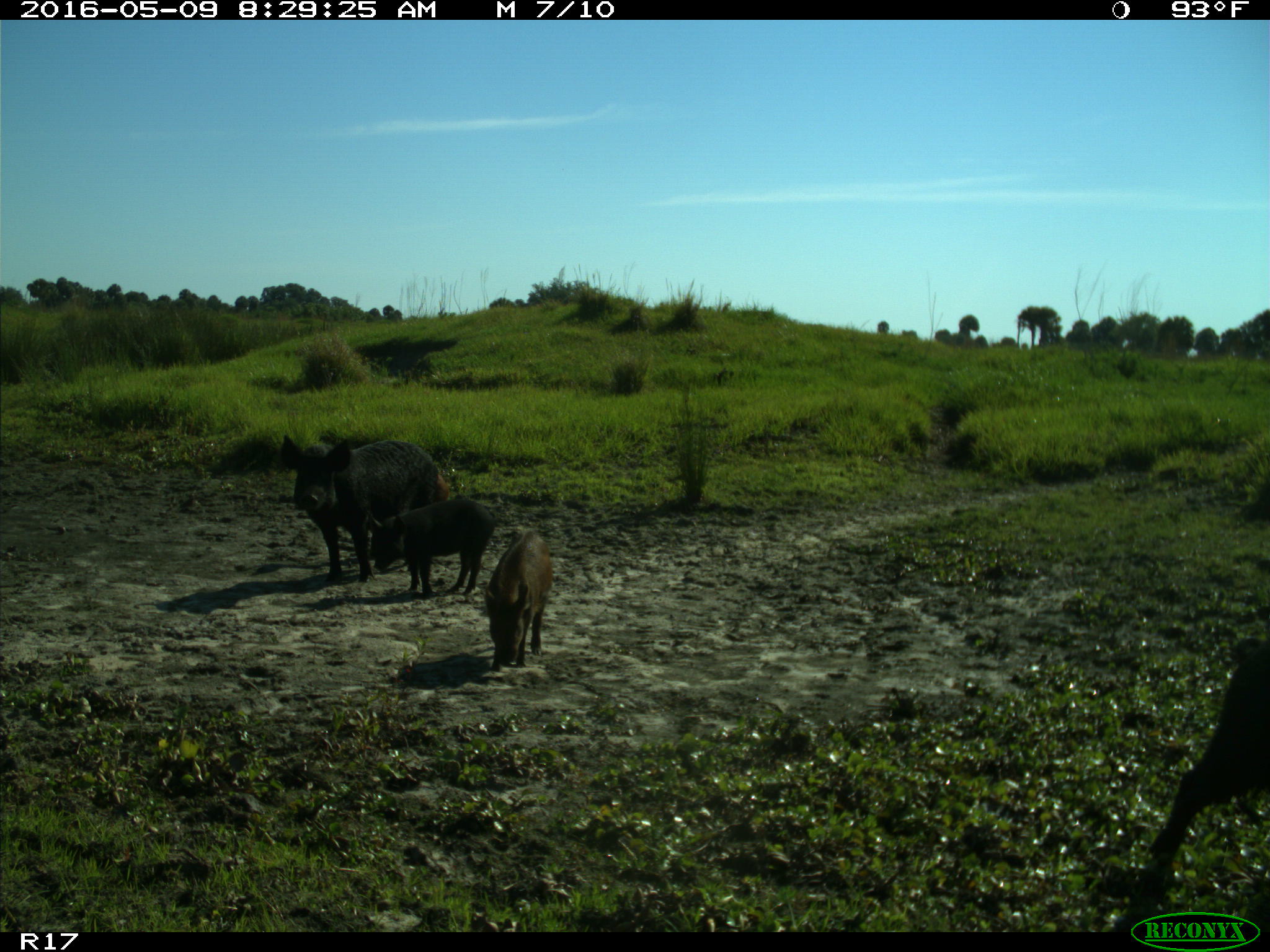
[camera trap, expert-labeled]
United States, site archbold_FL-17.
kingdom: Animalia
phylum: Chordata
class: Mammalia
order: Artiodactyla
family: Suidae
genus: Sus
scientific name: Sus scrofa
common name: wild boar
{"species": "Sus scrofa (wild boar)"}